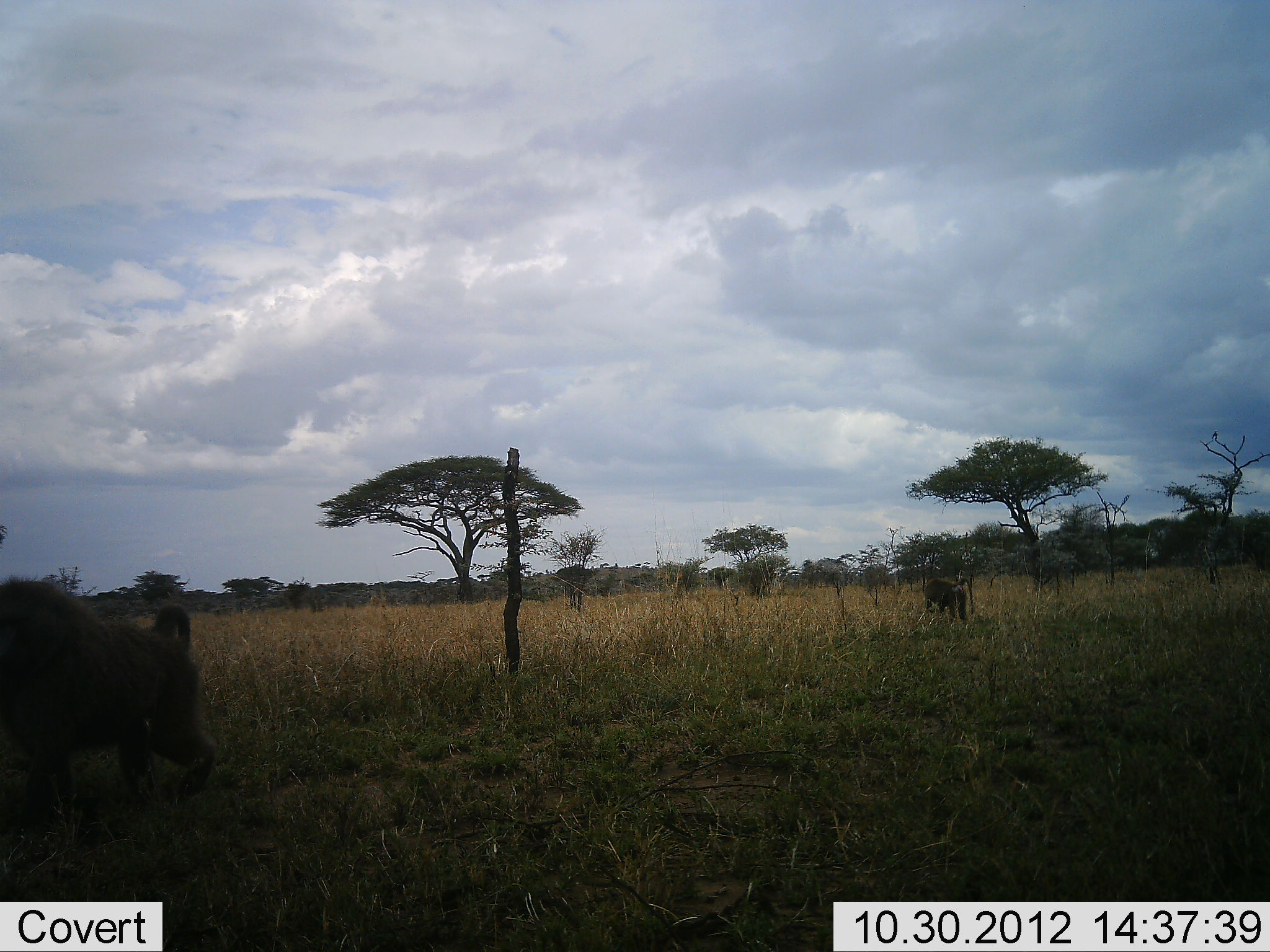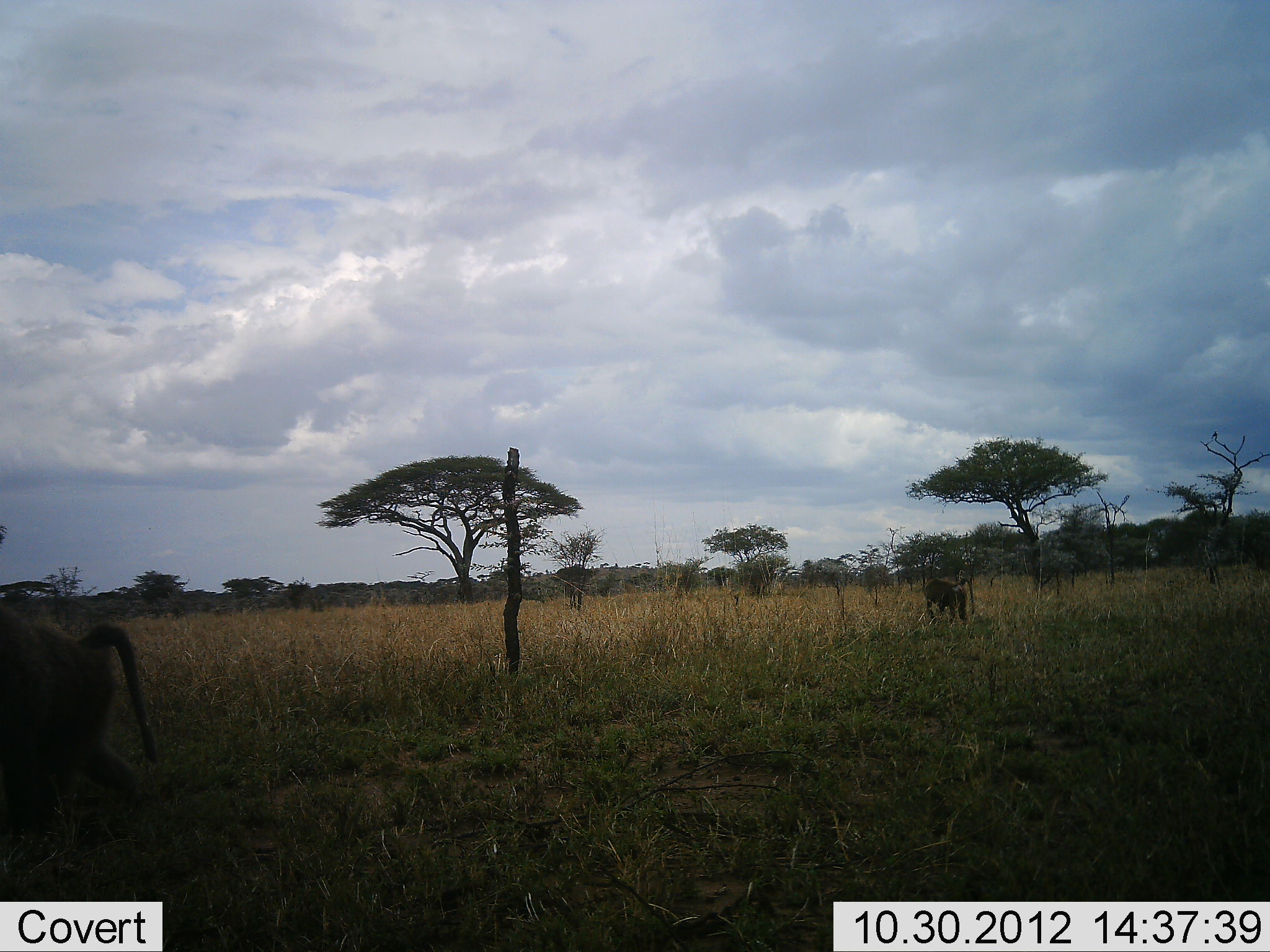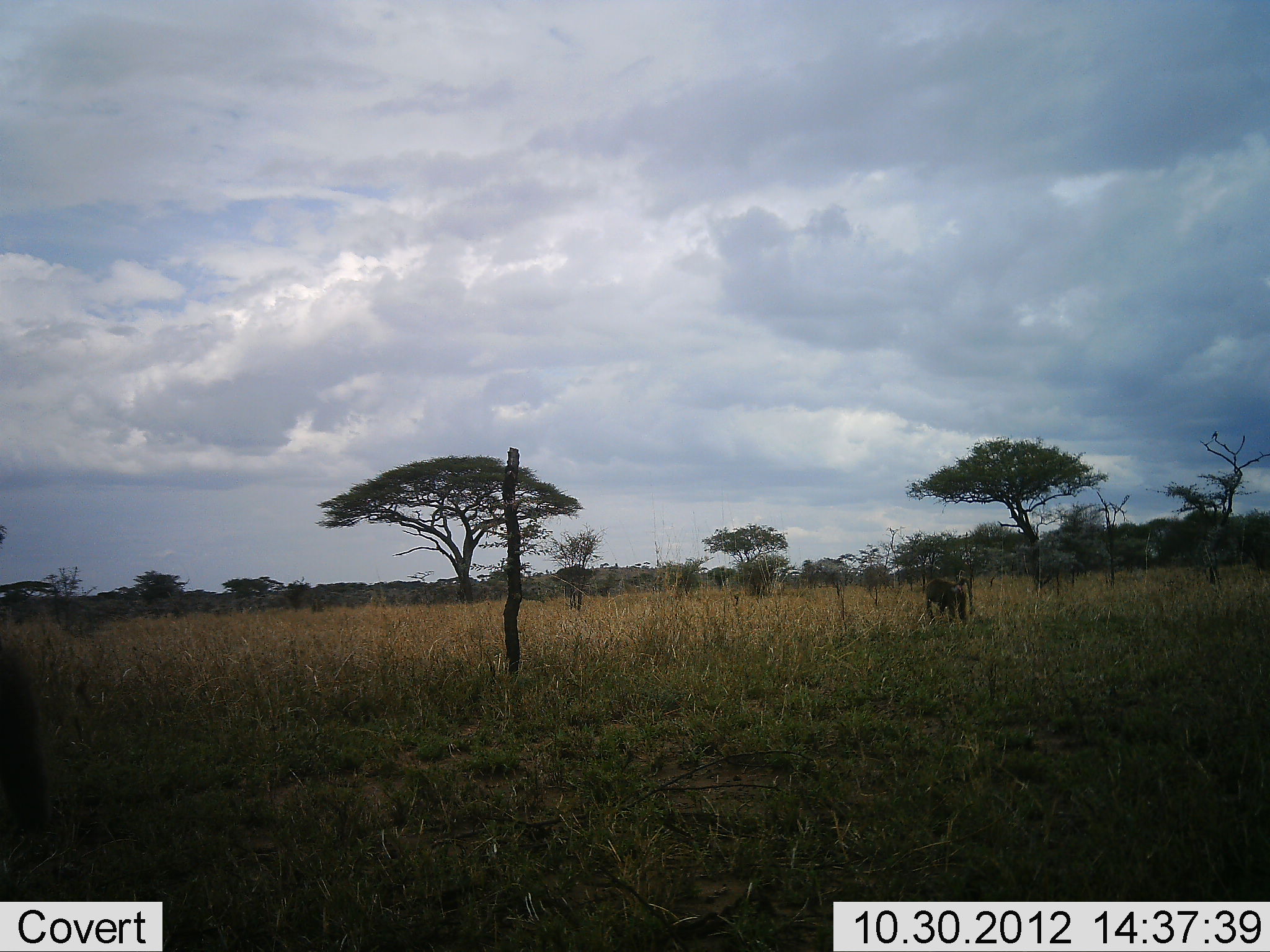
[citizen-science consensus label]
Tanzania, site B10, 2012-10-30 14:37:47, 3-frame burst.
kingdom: Animalia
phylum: Chordata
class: Mammalia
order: Primates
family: Cercopithecidae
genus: Papio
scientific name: Papio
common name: baboon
Baboon (Papio), count 2. Behavior (volunteer vote fractions): standing 18%, resting 0%, moving 82%, interacting 0%. Young present (vote fraction): 0%. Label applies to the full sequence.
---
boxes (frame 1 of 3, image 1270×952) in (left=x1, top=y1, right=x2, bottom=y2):
animal: (left=0, top=578, right=220, bottom=827); (left=921, top=576, right=976, bottom=625)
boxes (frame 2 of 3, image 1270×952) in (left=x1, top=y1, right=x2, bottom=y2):
animal: (left=0, top=593, right=157, bottom=830); (left=923, top=573, right=977, bottom=625)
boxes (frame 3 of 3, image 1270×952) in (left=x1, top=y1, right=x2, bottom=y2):
animal: (left=0, top=651, right=63, bottom=855); (left=921, top=572, right=975, bottom=624)